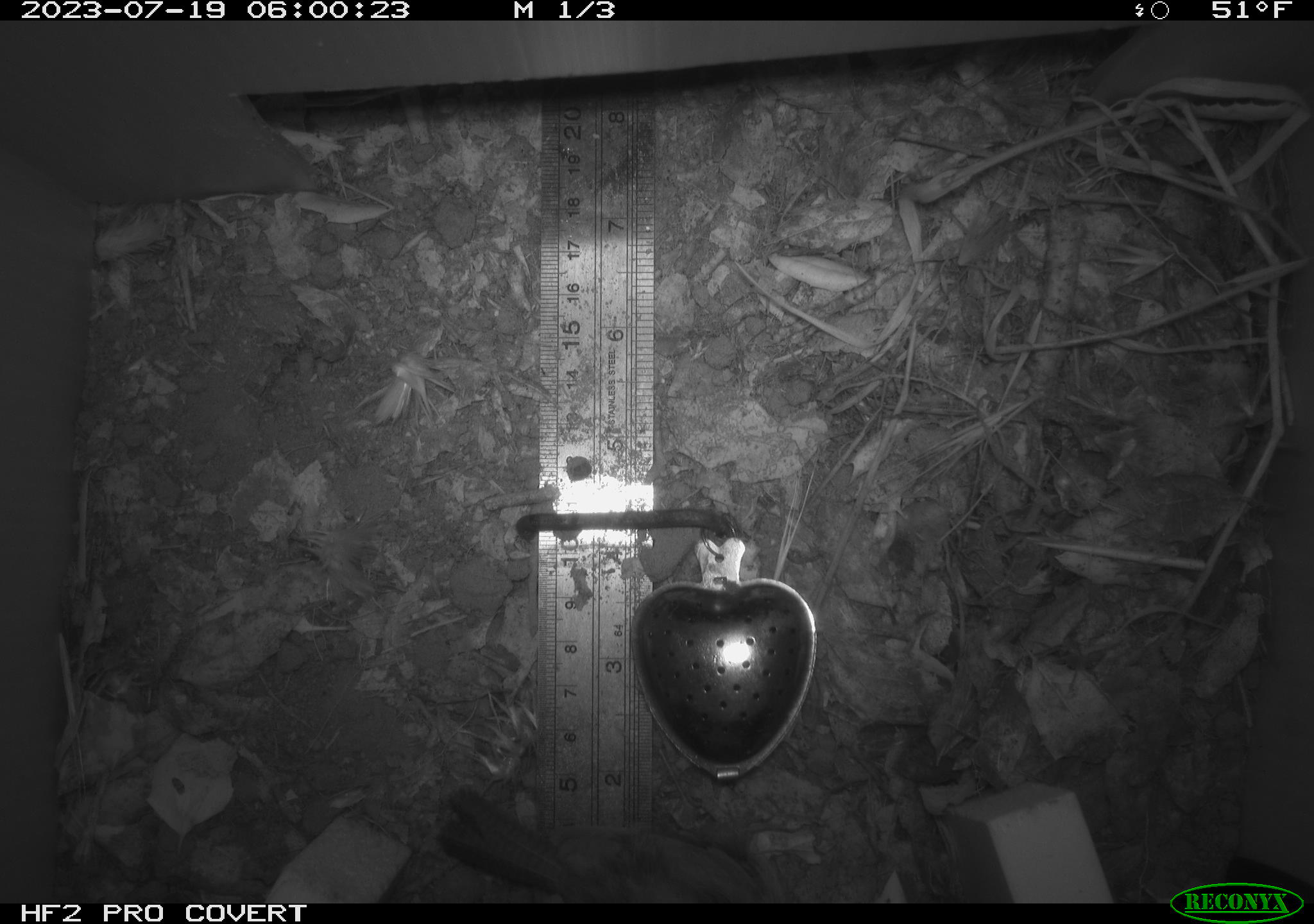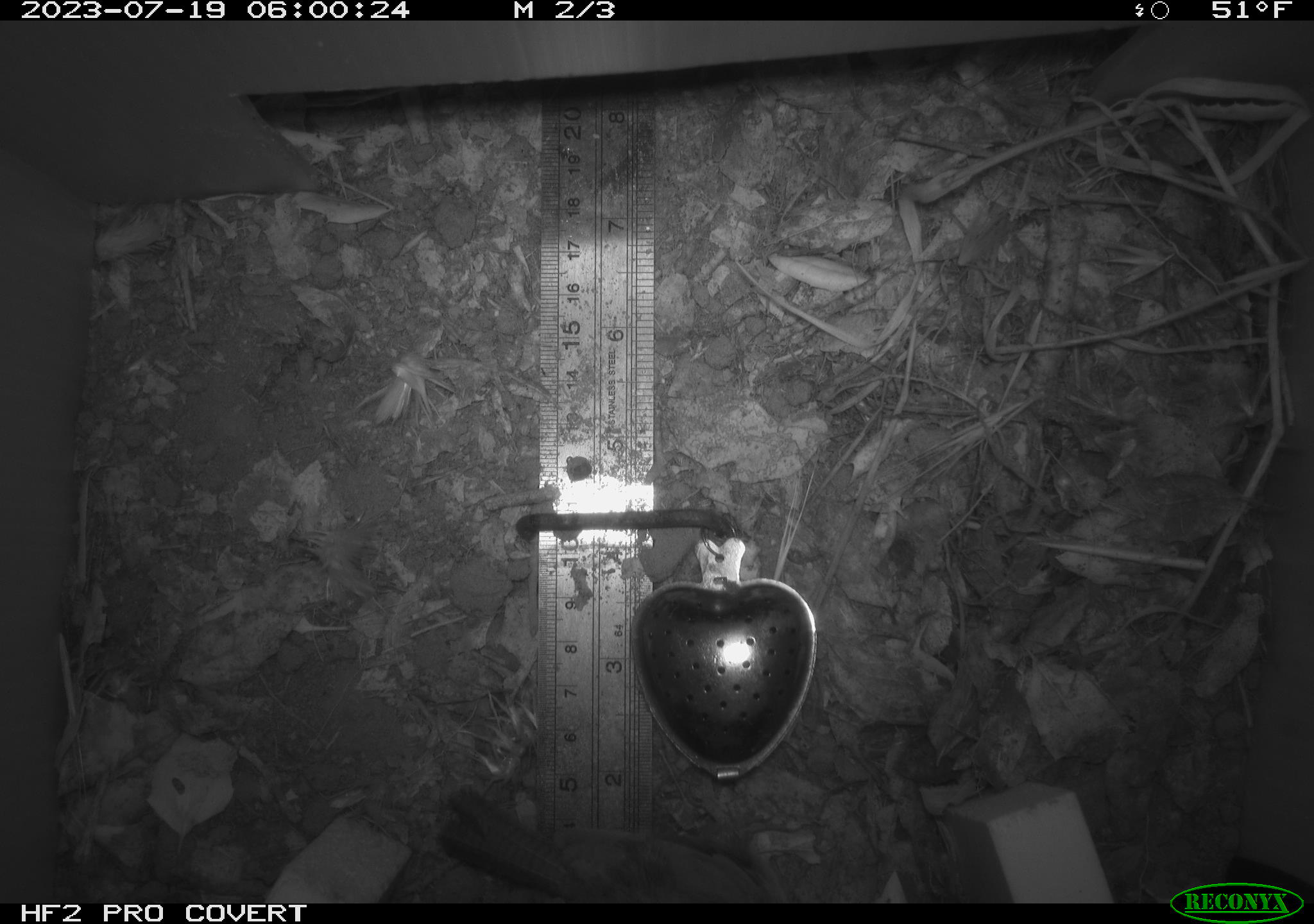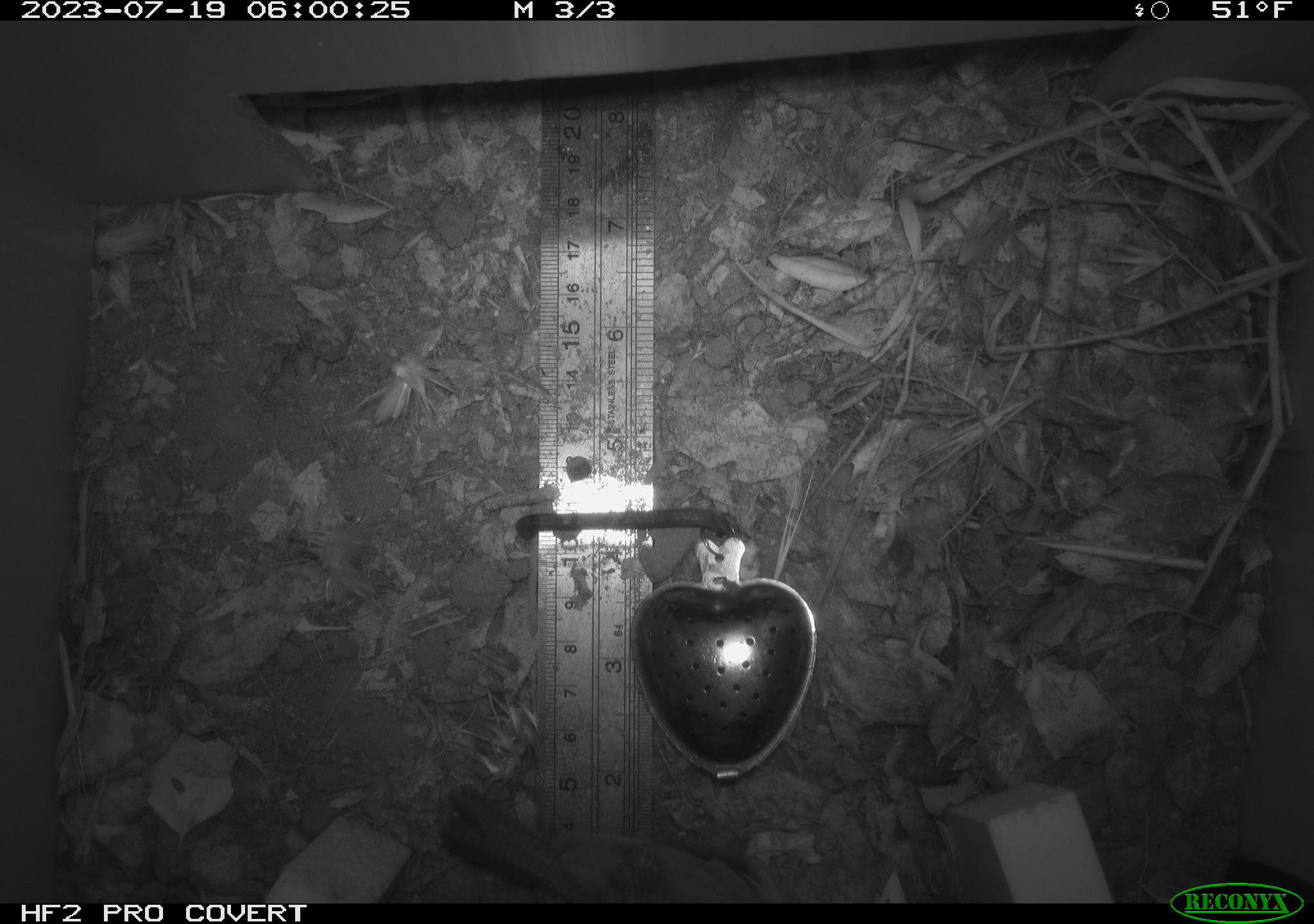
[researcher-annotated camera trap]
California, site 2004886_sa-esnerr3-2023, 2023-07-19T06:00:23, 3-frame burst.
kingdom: Animalia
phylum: Chordata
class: Aves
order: Passeriformes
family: Troglodytidae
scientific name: Troglodytidae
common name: wren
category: troglodytidae family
Troglodytidae family (wren) (Troglodytidae).